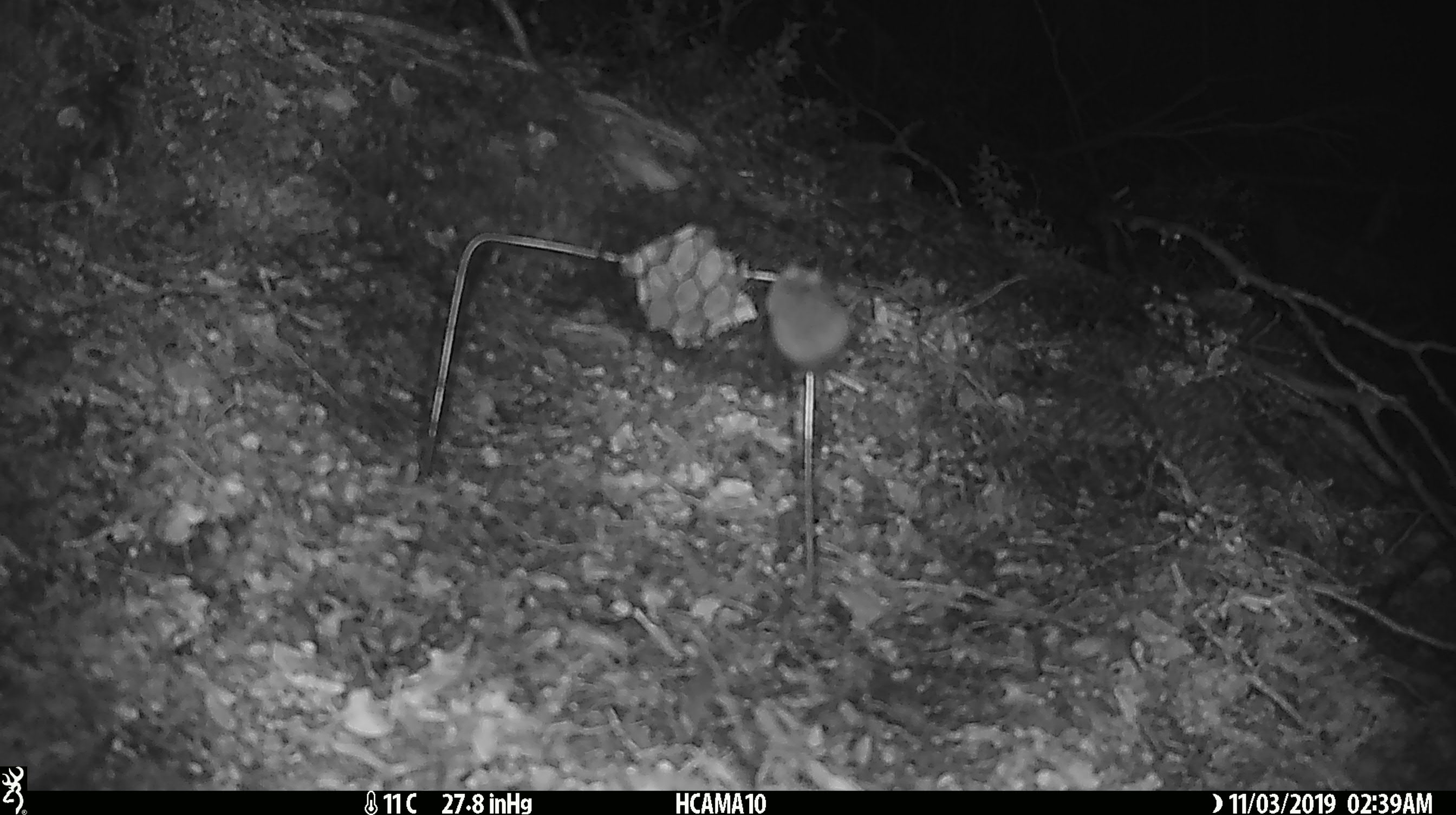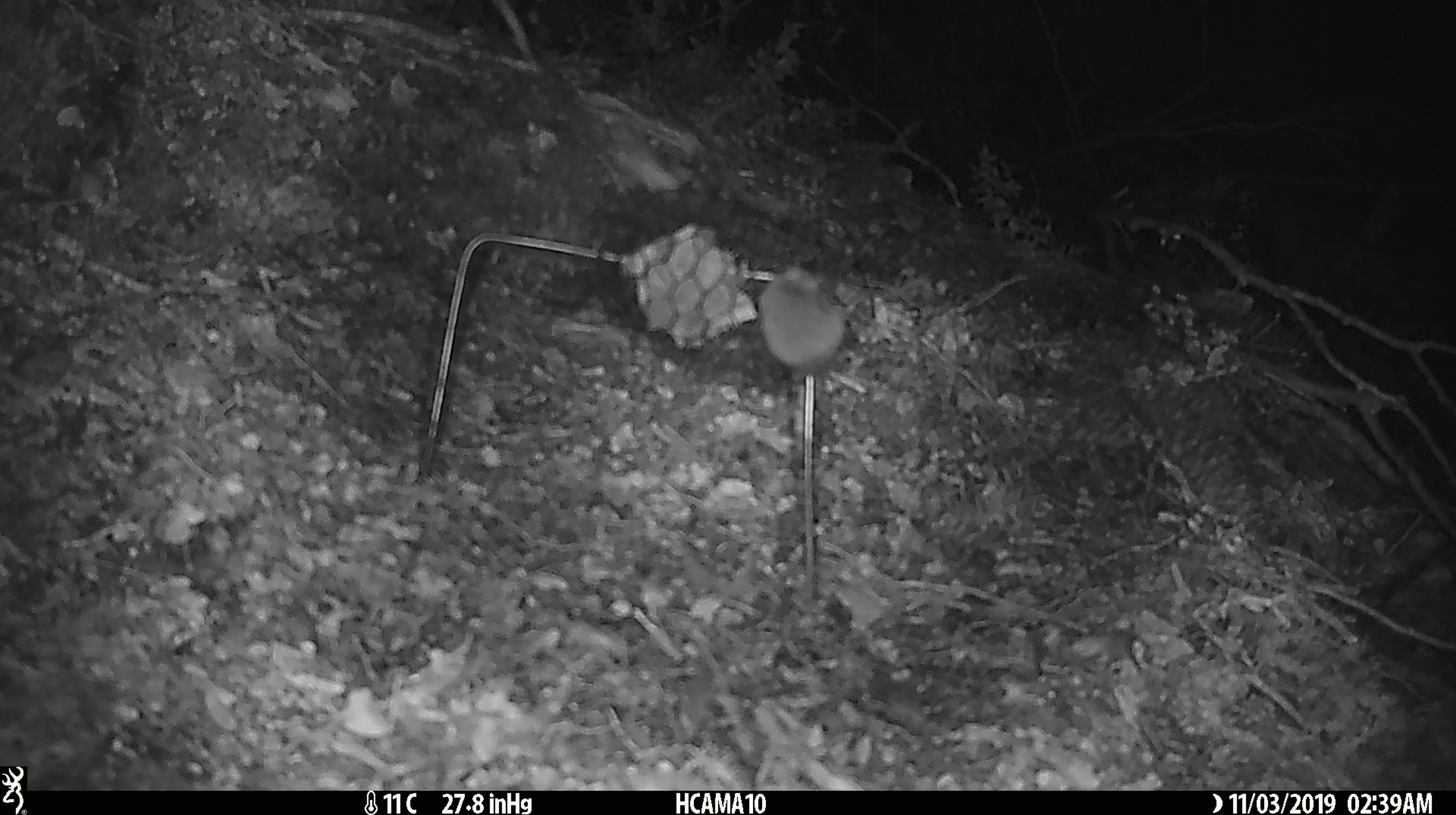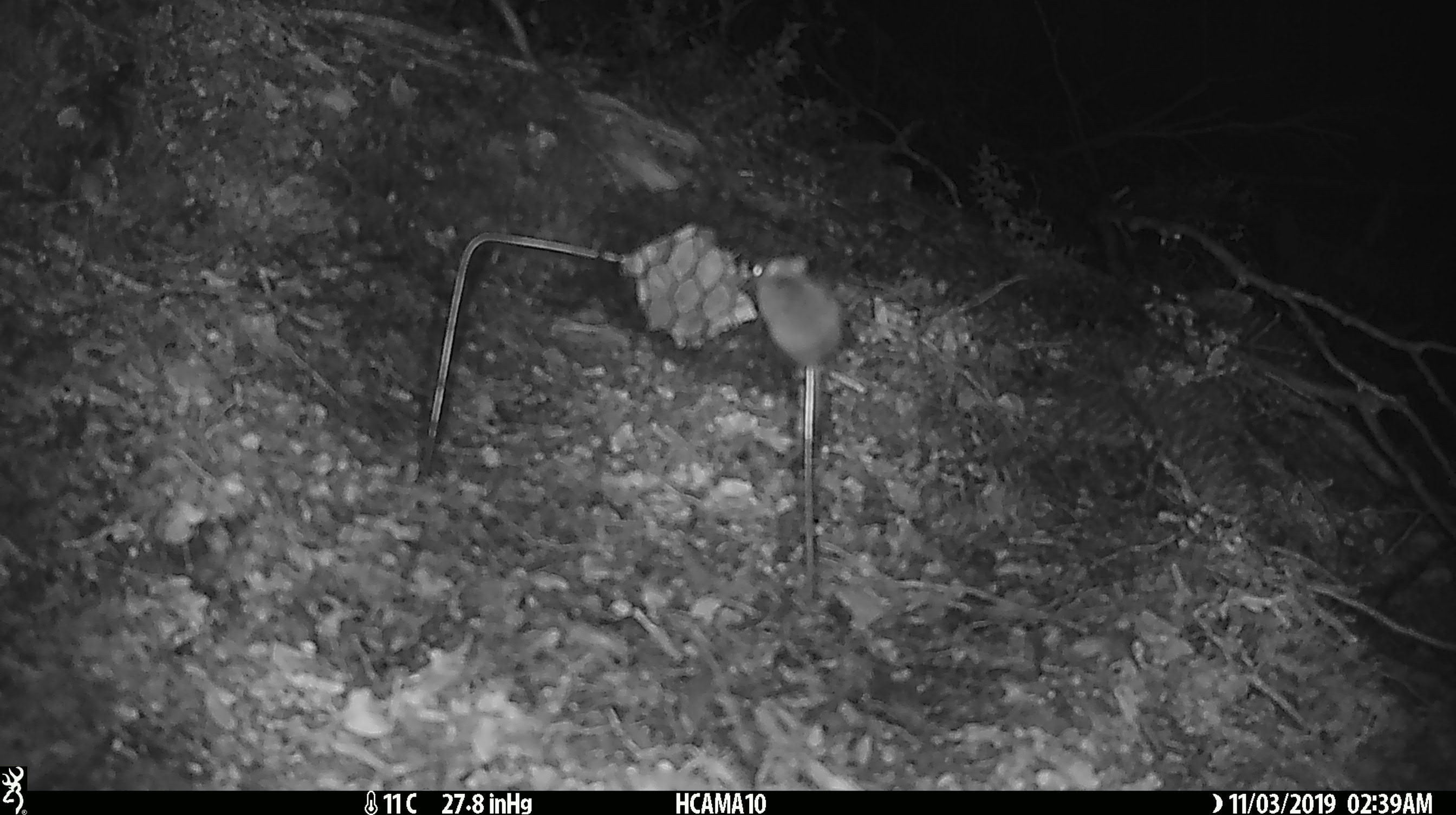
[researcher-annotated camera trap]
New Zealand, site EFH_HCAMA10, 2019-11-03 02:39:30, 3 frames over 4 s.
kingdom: Animalia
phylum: Chordata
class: Mammalia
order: Rodentia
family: Muridae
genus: Mus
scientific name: Mus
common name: mouse